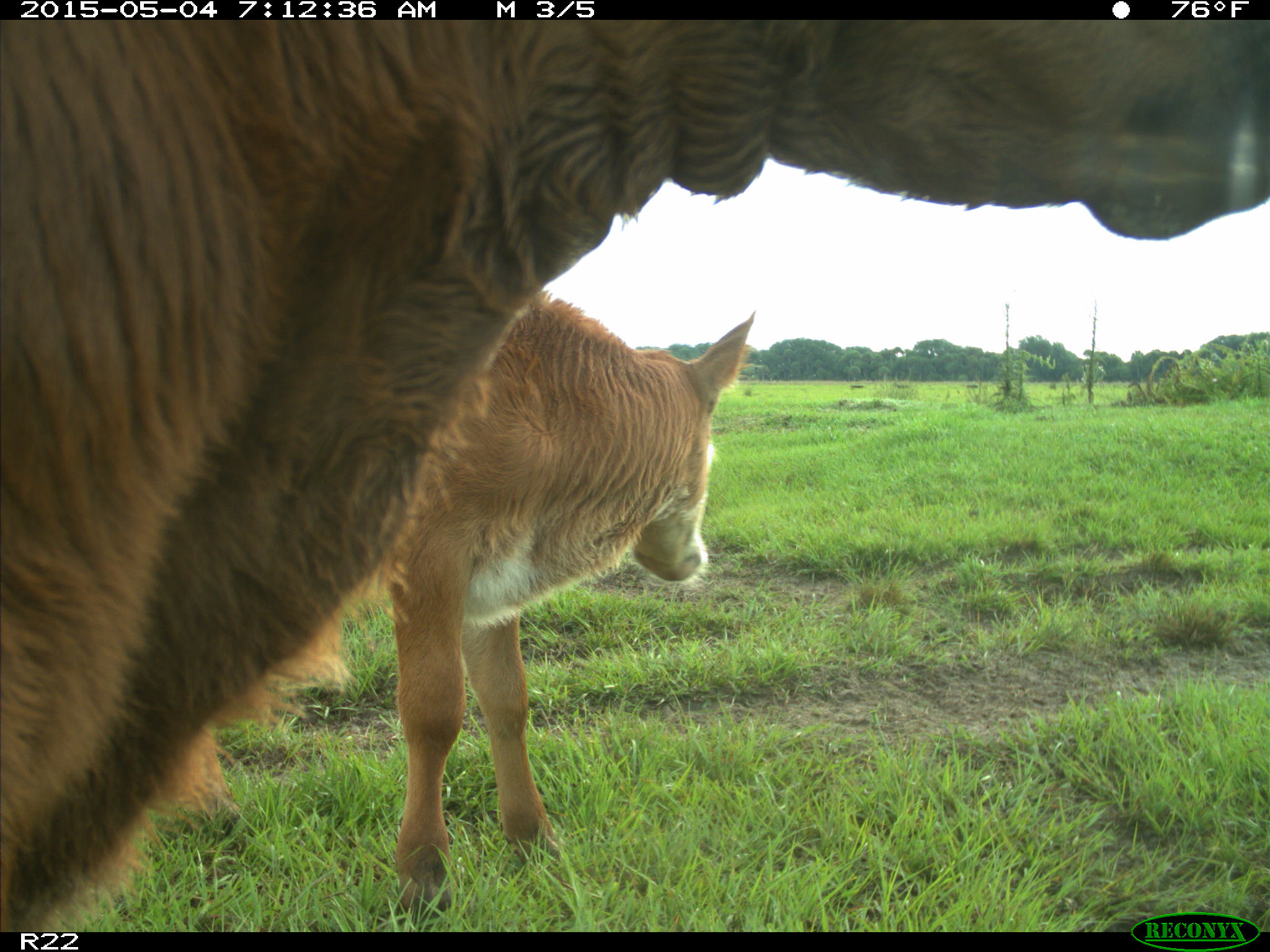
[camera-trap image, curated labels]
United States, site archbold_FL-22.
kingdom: Animalia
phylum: Chordata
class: Mammalia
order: Artiodactyla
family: Bovidae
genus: Bos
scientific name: Bos taurus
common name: domestic cow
Bos taurus (domestic cow).